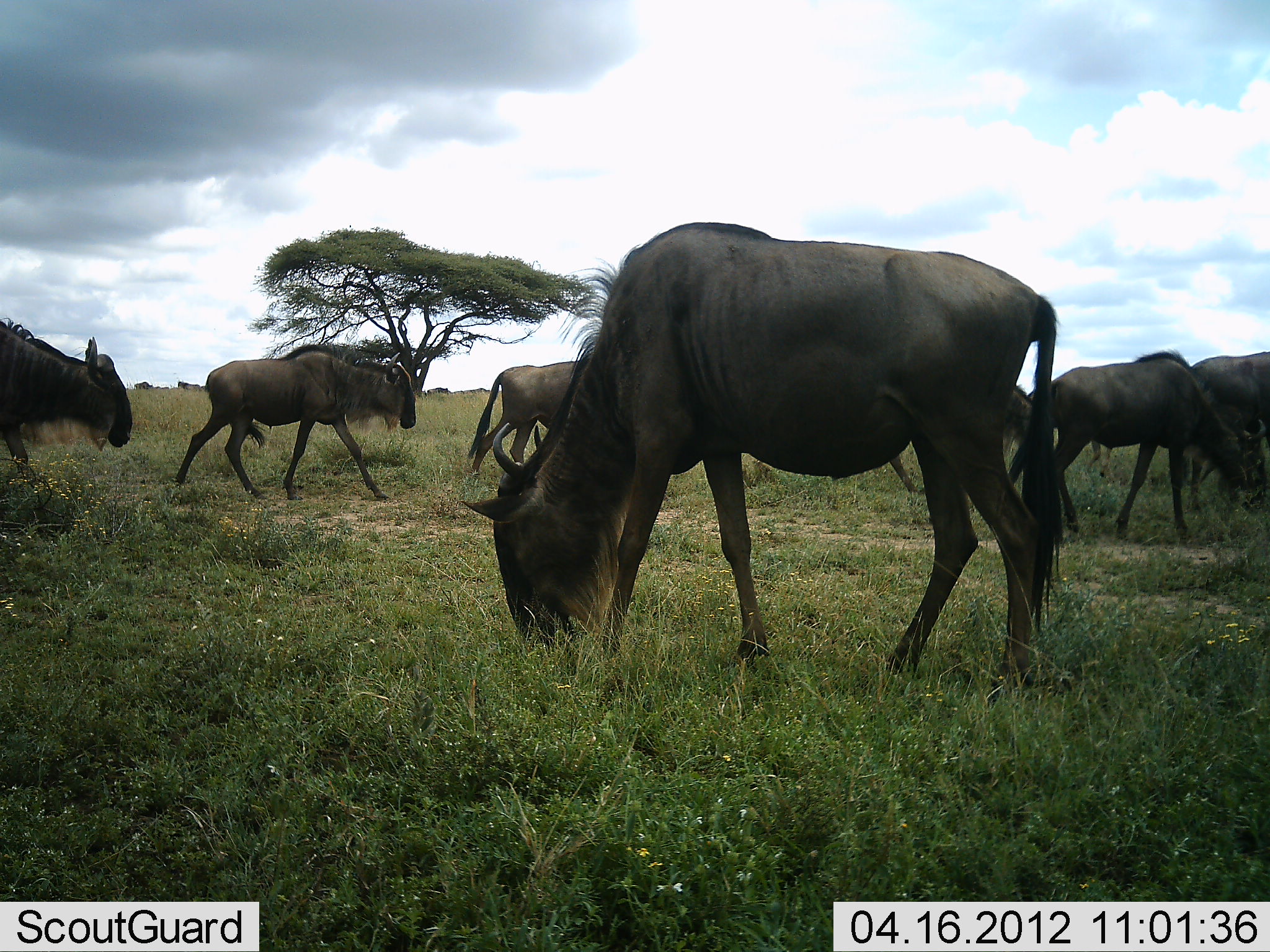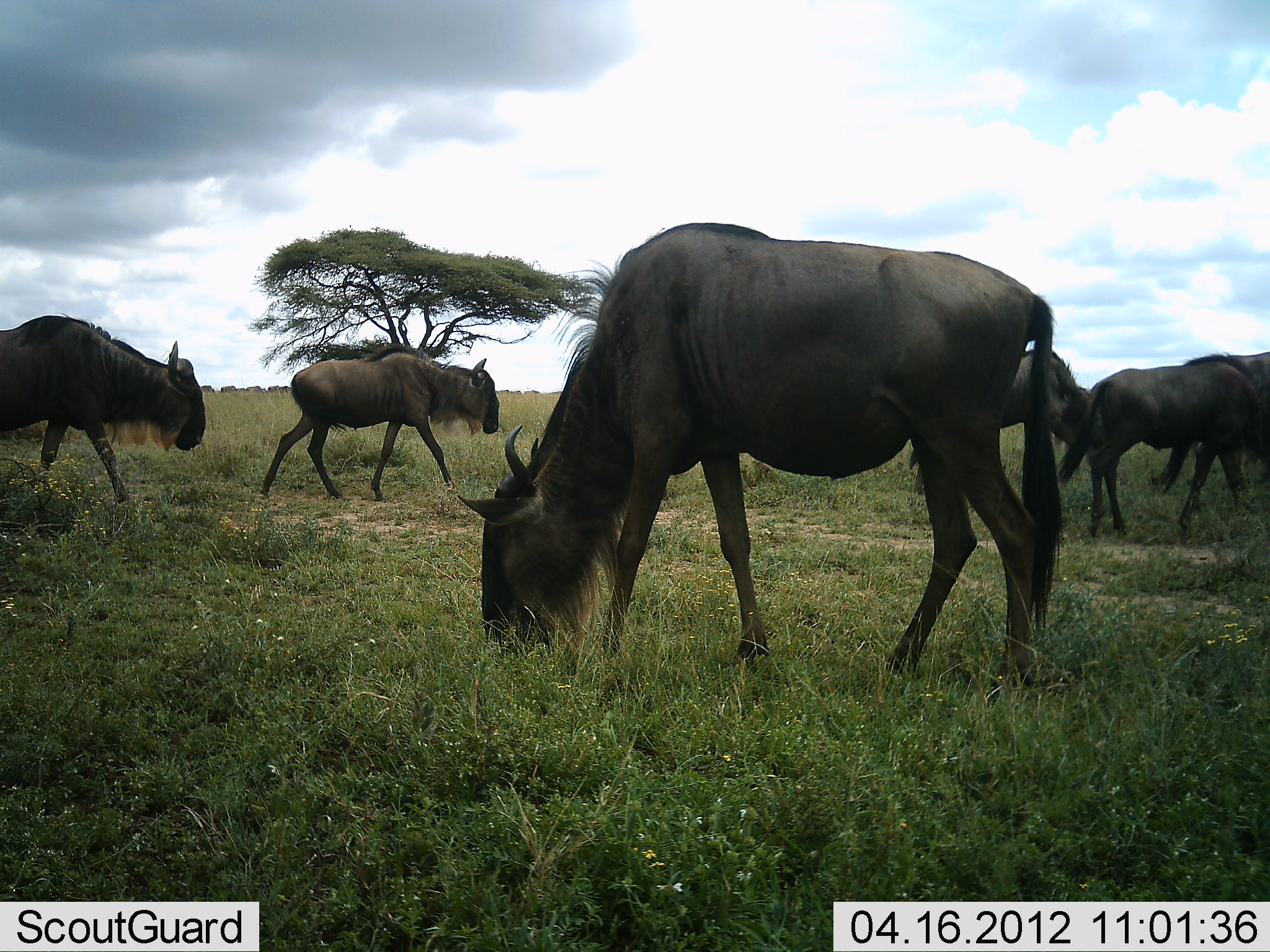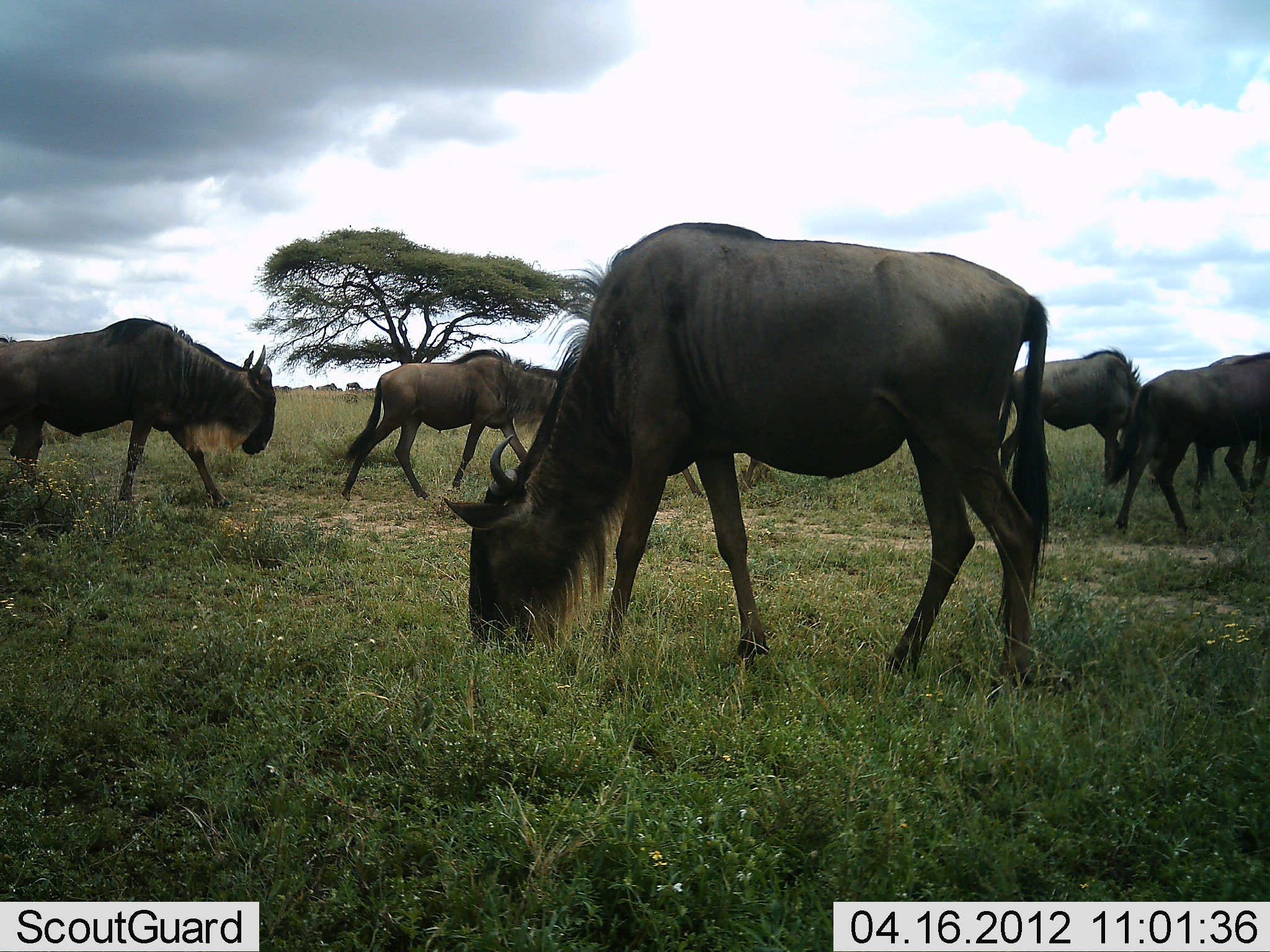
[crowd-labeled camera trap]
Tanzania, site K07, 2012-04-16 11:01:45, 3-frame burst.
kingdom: Animalia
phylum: Chordata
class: Mammalia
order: Artiodactyla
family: Bovidae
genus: Connochaetes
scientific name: Connochaetes taurinus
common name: blue wildebeest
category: wildebeest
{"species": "wildebeest (blue wildebeest) (Connochaetes taurinus)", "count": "7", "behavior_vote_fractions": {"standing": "24%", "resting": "0%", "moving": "76%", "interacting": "0%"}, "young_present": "24%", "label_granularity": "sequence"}